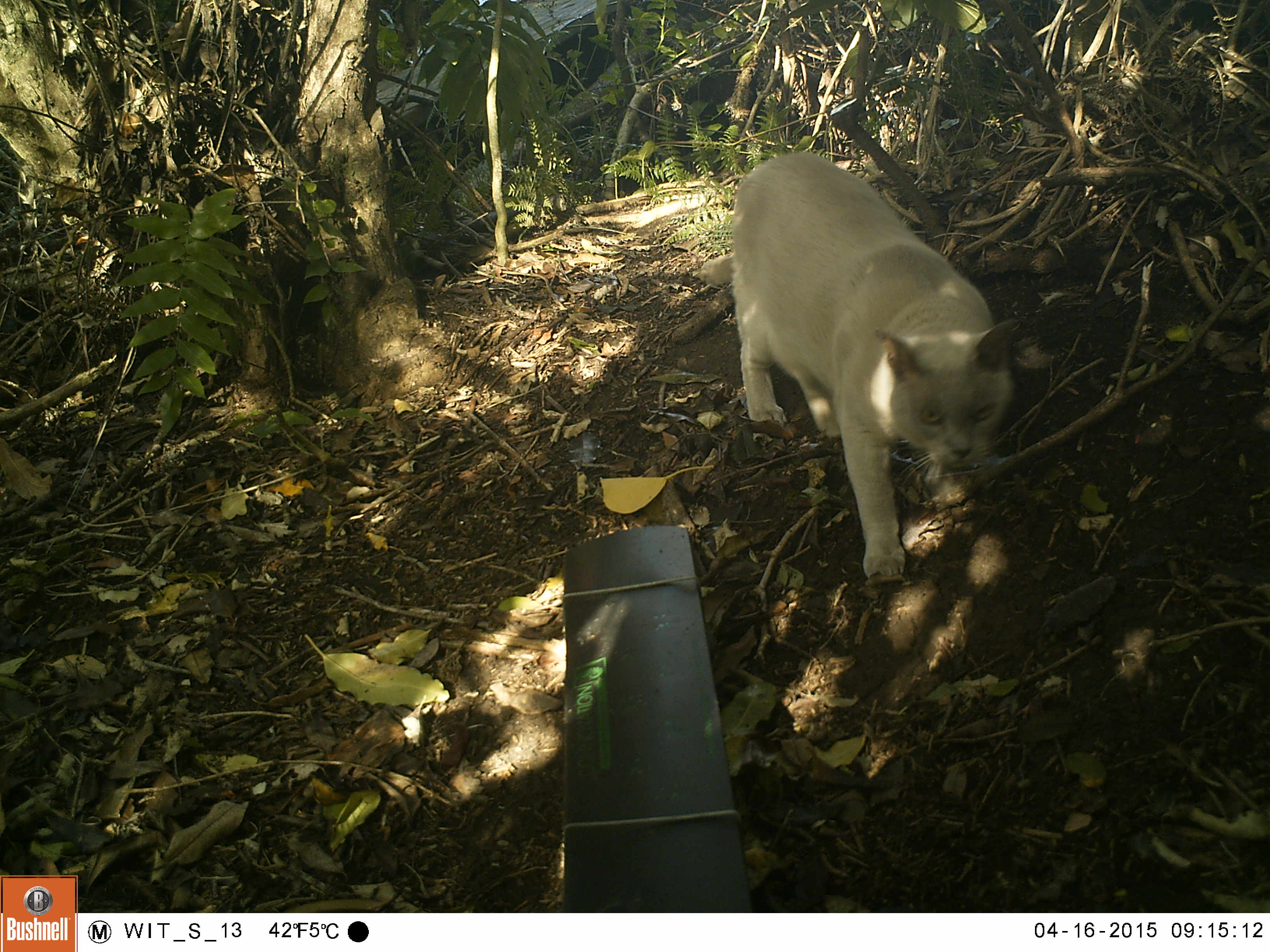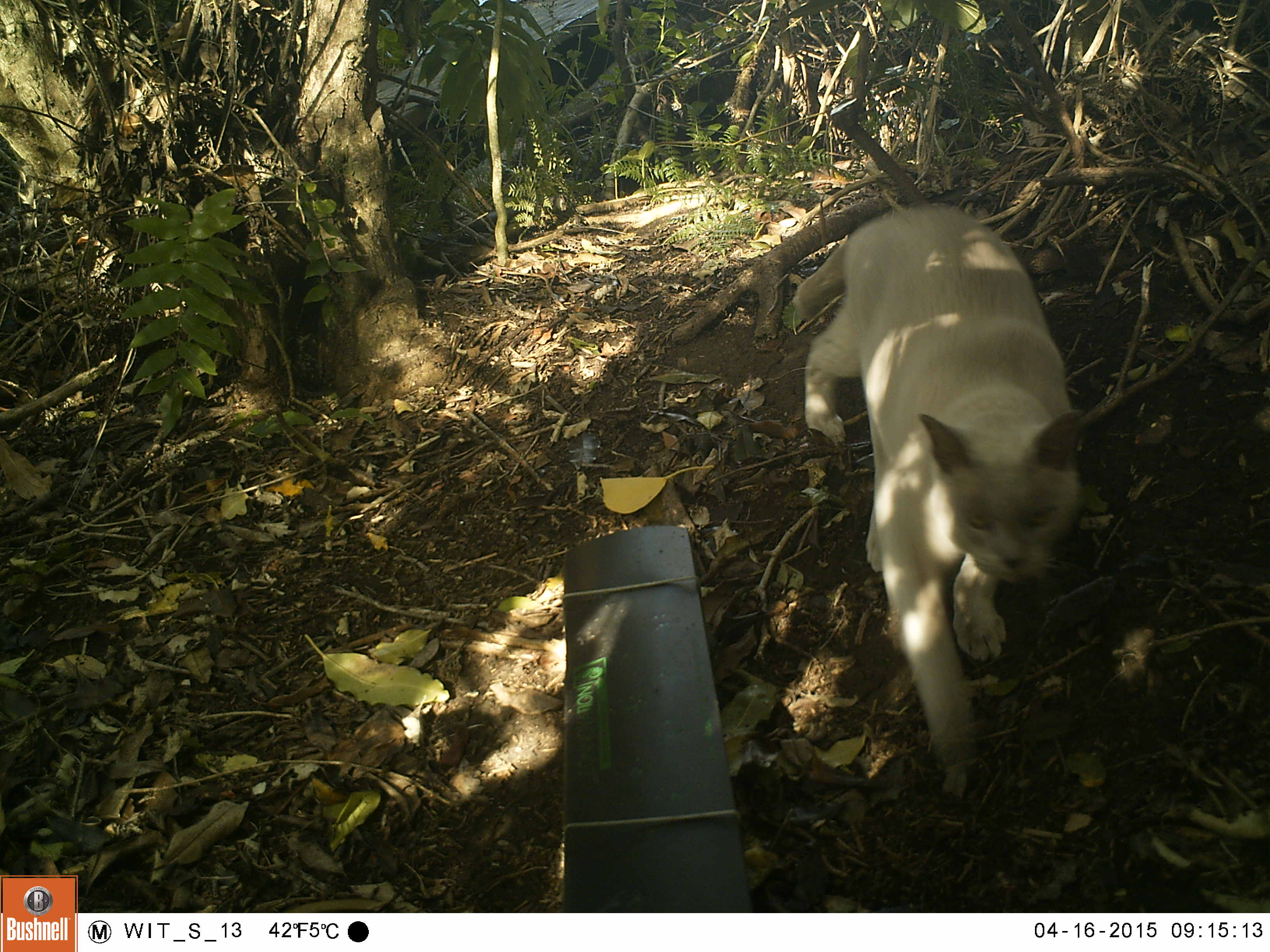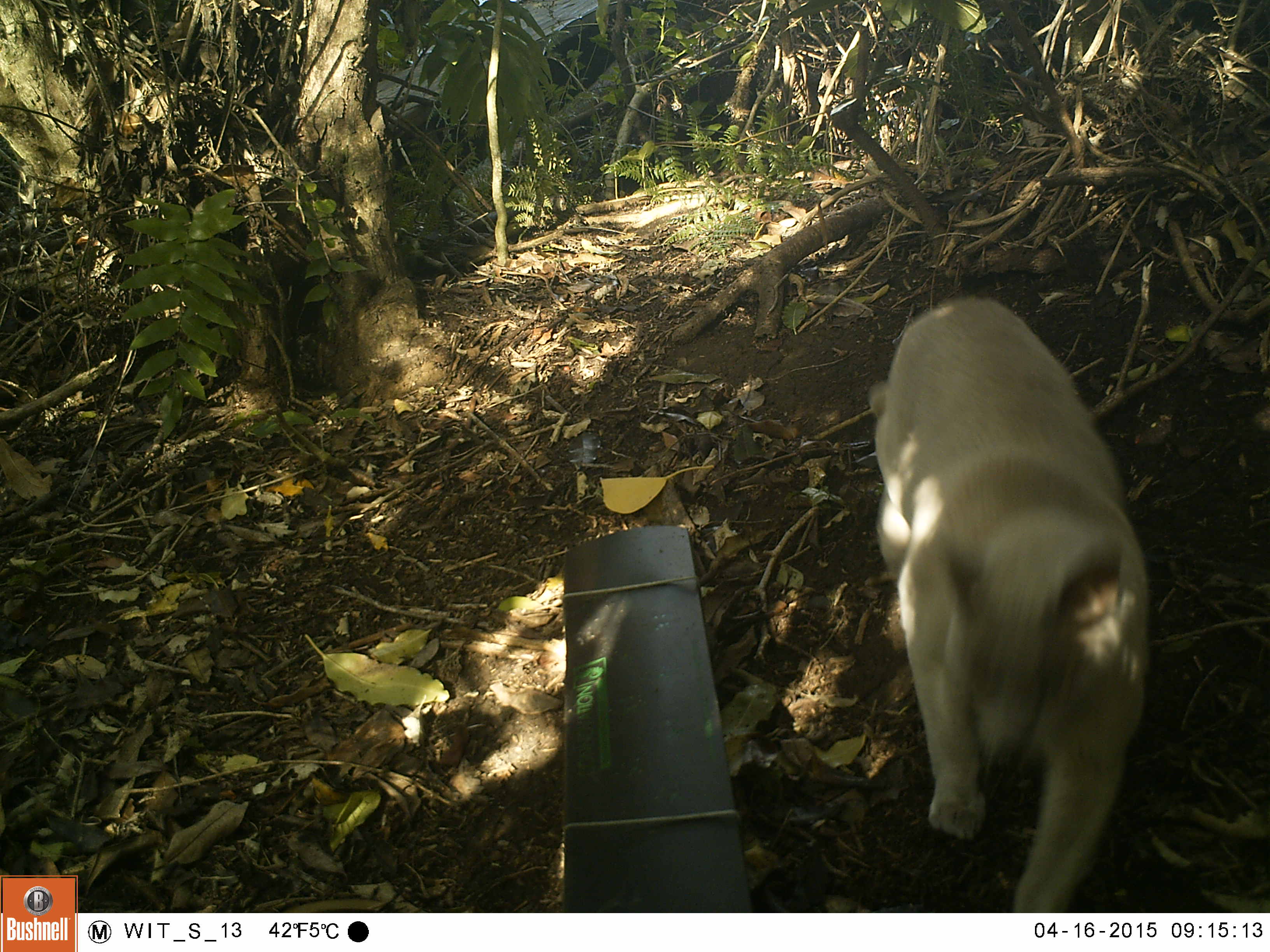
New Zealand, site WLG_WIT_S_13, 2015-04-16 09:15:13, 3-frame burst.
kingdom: Animalia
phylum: Chordata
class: Mammalia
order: Carnivora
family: Felidae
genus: Felis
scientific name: Felis catus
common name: domestic cat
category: cat